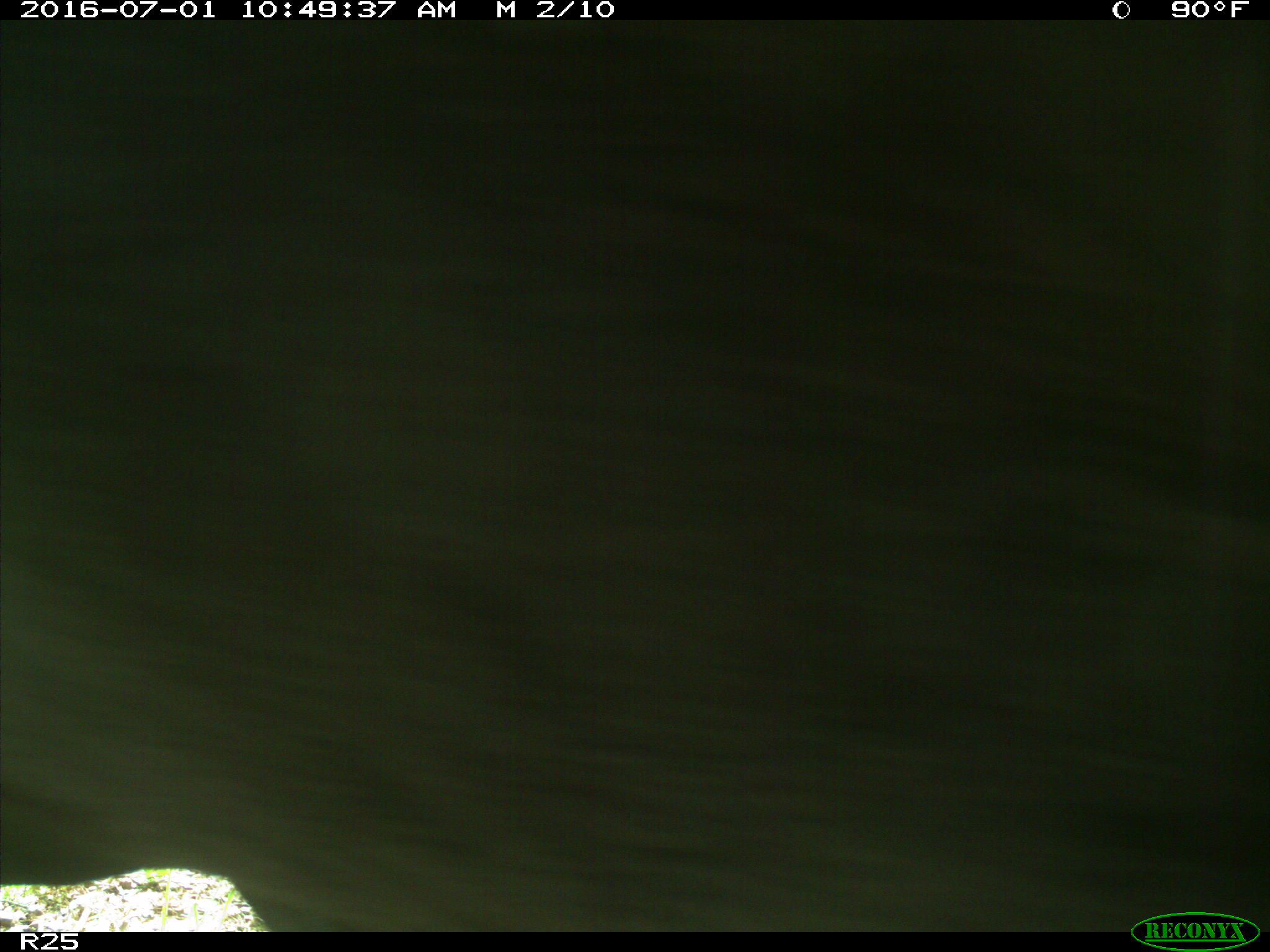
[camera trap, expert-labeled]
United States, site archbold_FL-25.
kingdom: Animalia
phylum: Chordata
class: Mammalia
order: Artiodactyla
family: Bovidae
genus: Bos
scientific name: Bos taurus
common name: domestic cow